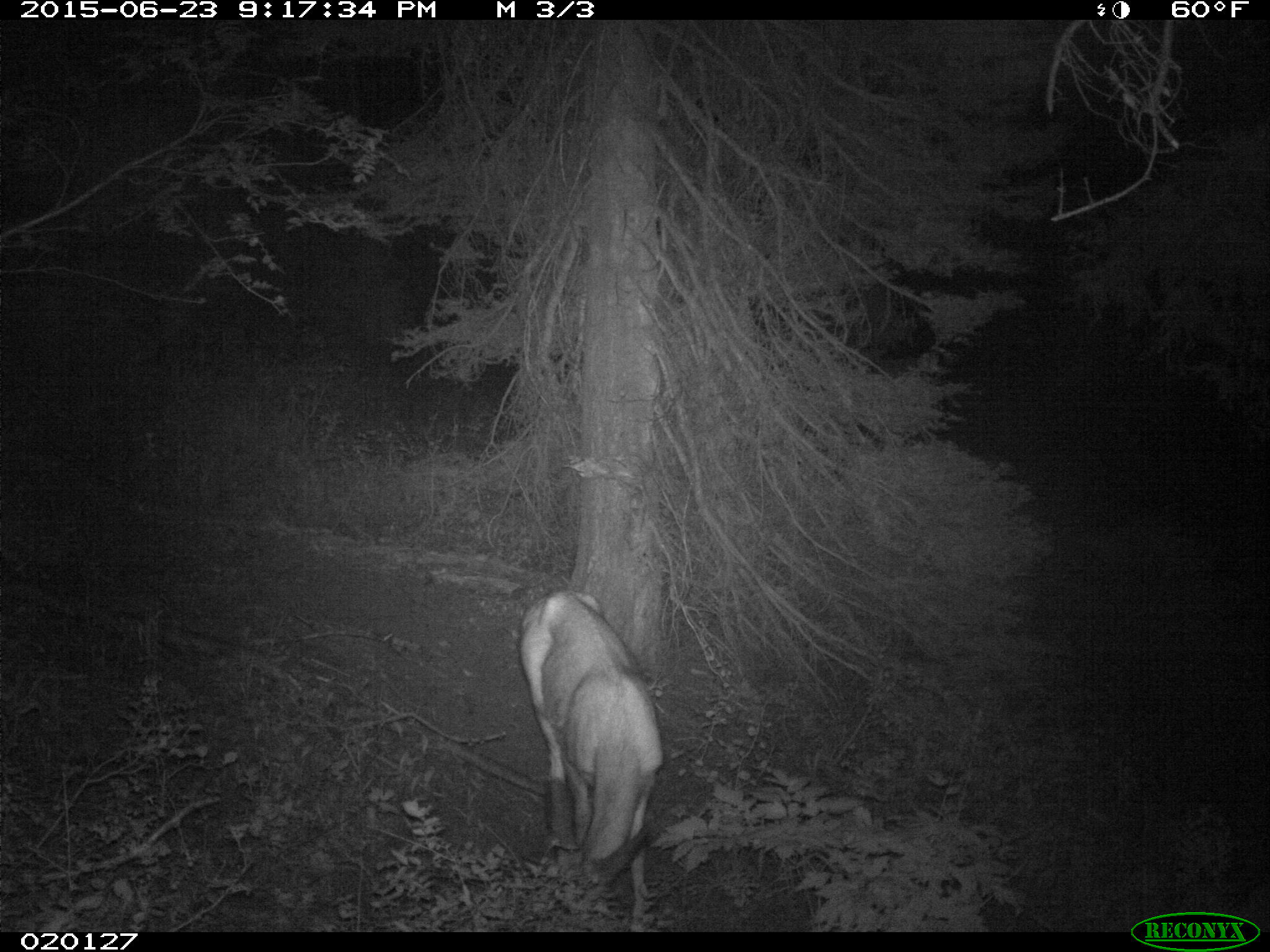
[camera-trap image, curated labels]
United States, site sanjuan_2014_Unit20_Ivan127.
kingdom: Animalia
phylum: Chordata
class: Mammalia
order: Artiodactyla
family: Cervidae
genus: Odocoileus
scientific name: Odocoileus hemionus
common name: mule deer